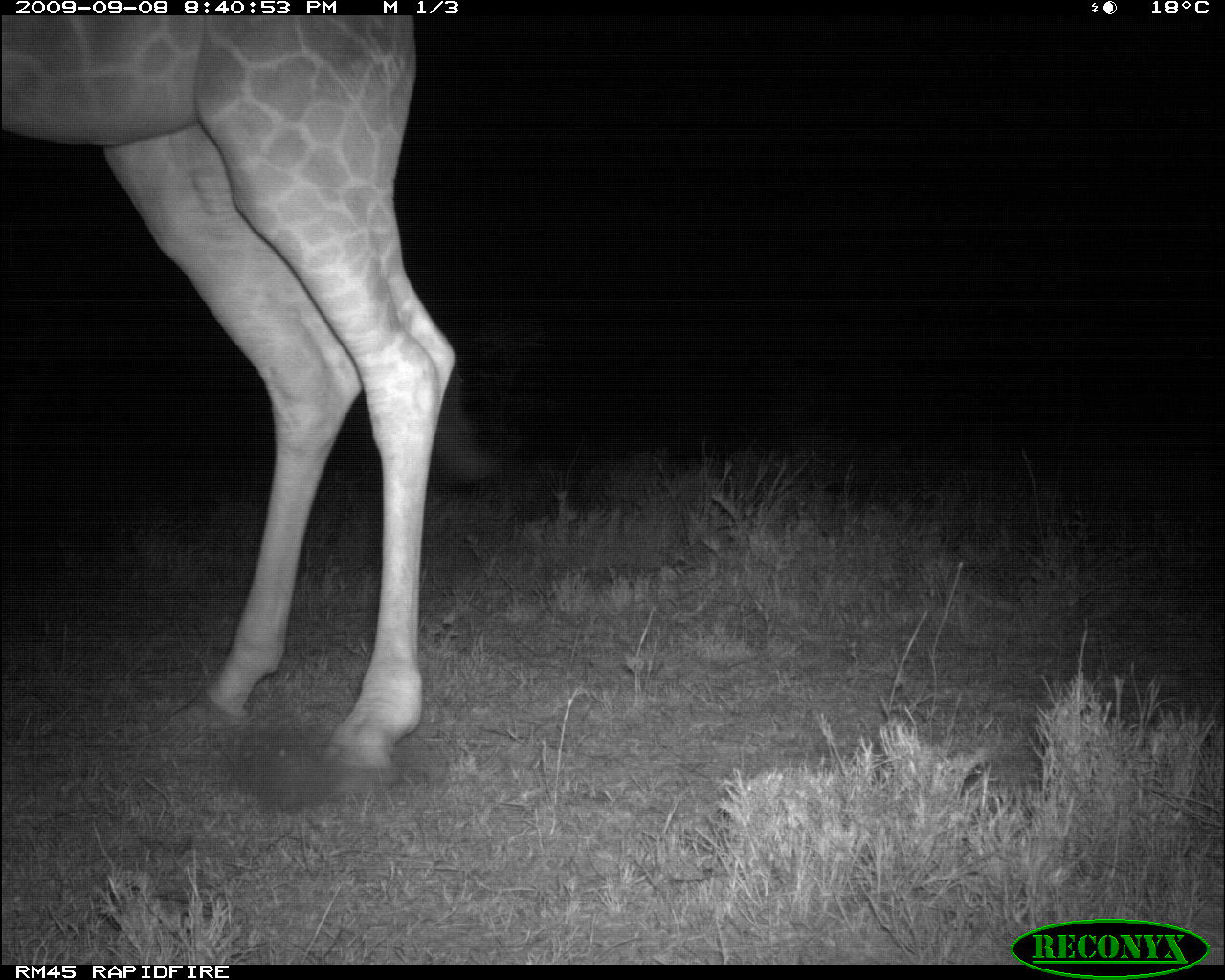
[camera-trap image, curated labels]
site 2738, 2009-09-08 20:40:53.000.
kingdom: Animalia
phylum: Chordata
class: Mammalia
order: Artiodactyla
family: Giraffidae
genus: Giraffa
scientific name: Giraffa camelopardalis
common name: giraffe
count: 1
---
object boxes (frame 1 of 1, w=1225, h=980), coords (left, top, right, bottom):
giraffa camelopardalis: (0, 13, 455, 794)